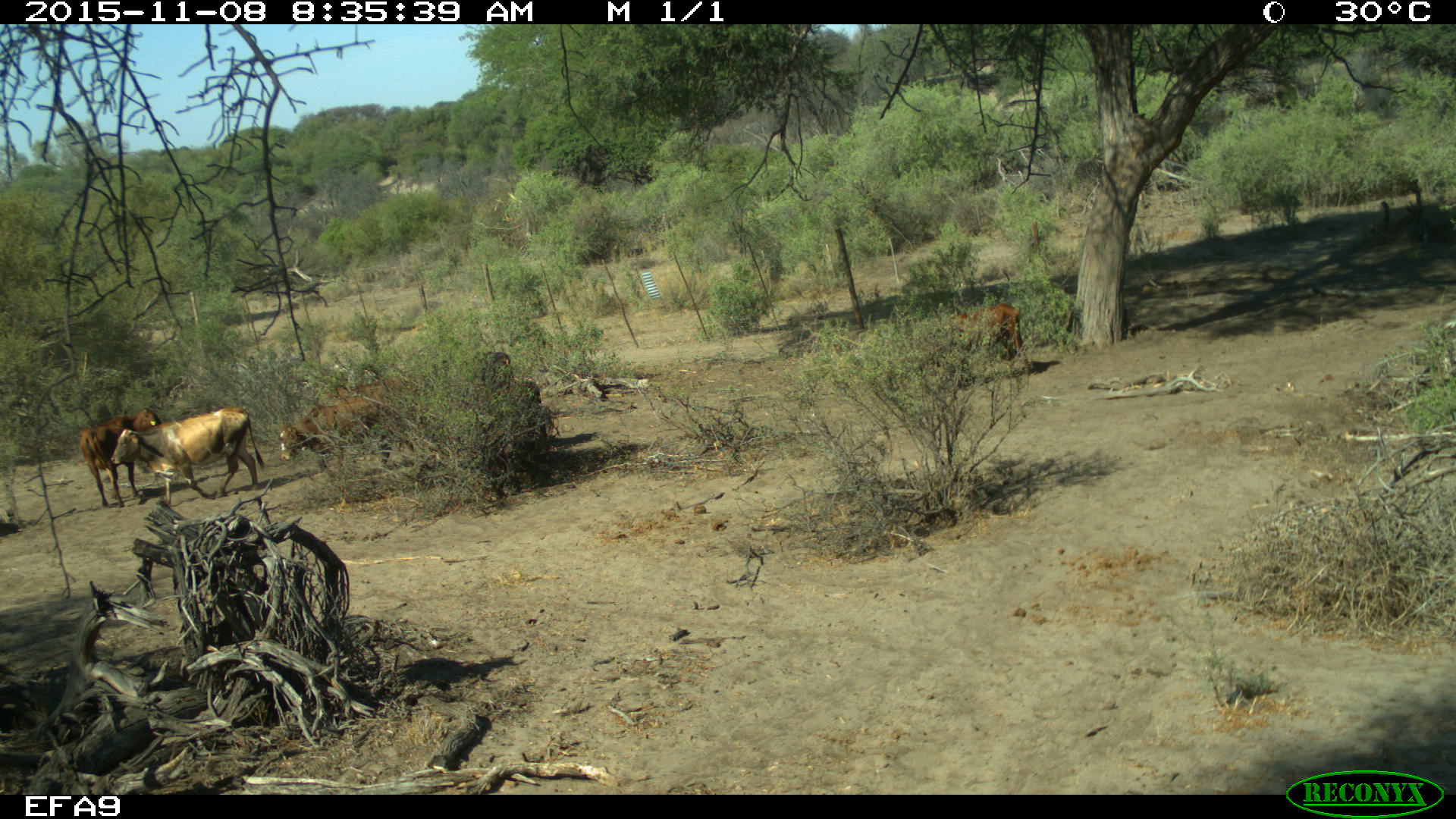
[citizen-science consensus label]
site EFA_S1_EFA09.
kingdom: Animalia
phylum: Chordata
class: Mammalia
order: Artiodactyla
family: Bovidae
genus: Bos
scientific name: Bos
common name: cattle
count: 3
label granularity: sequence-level